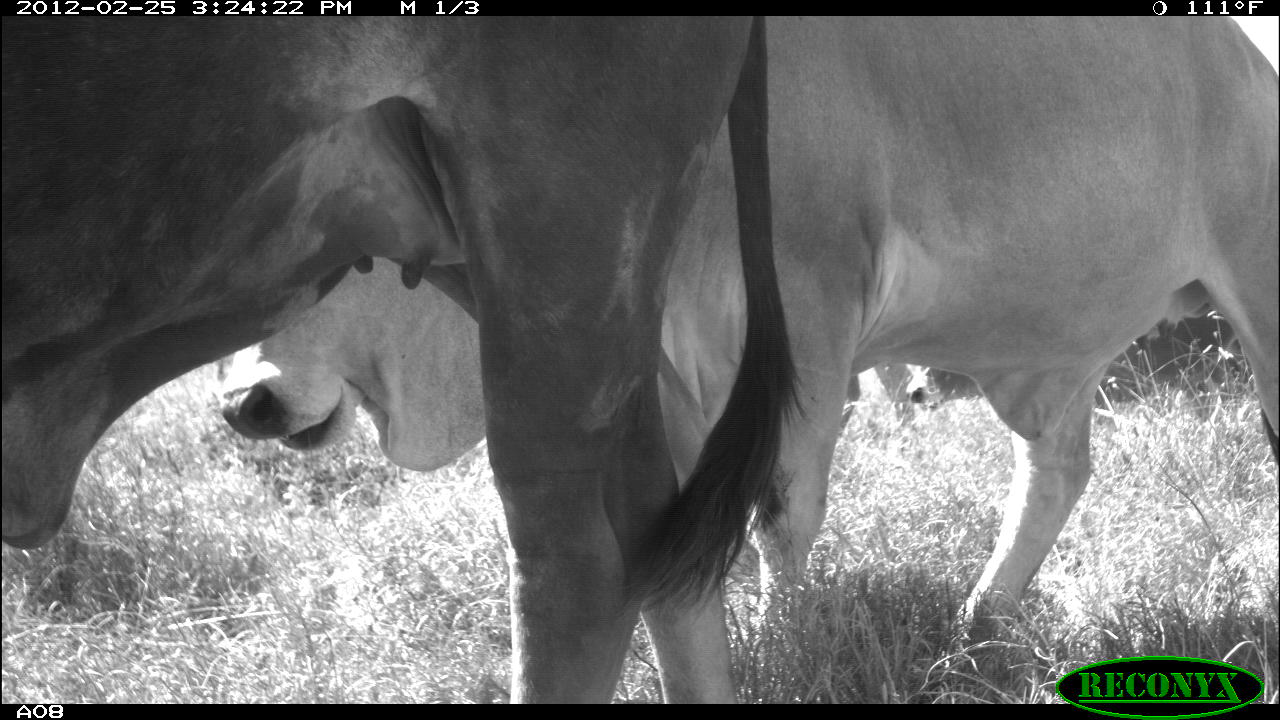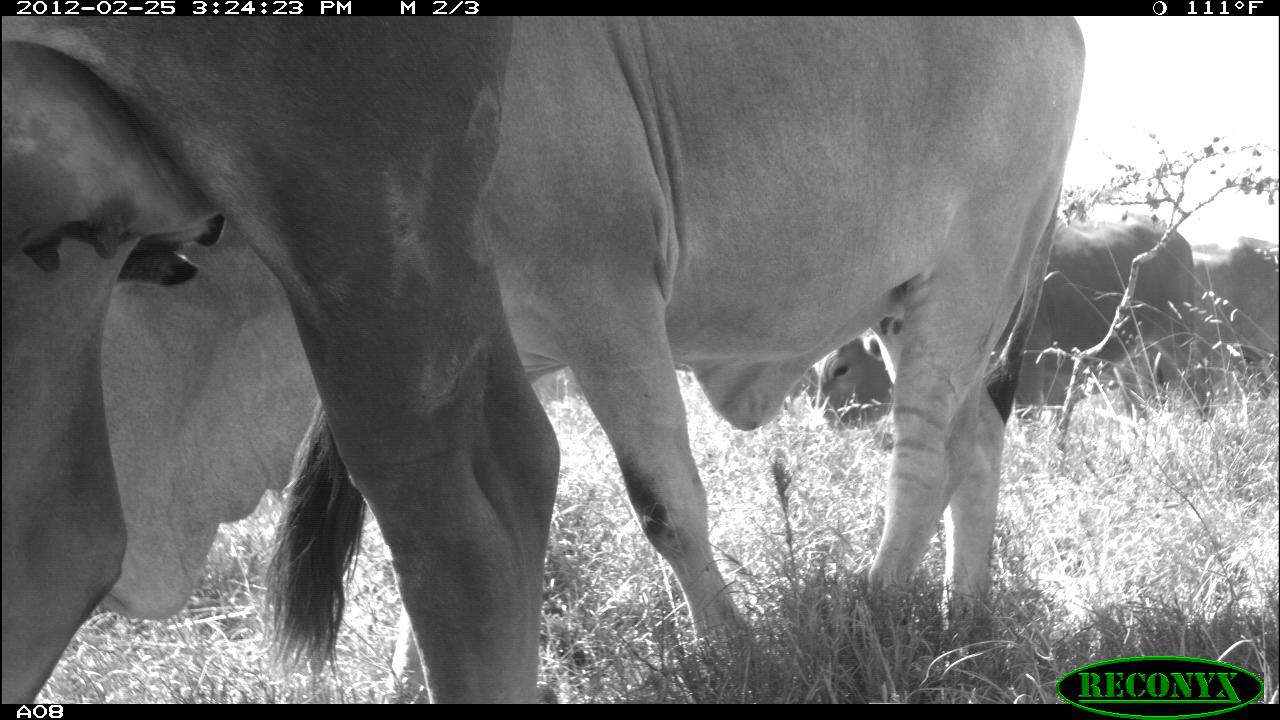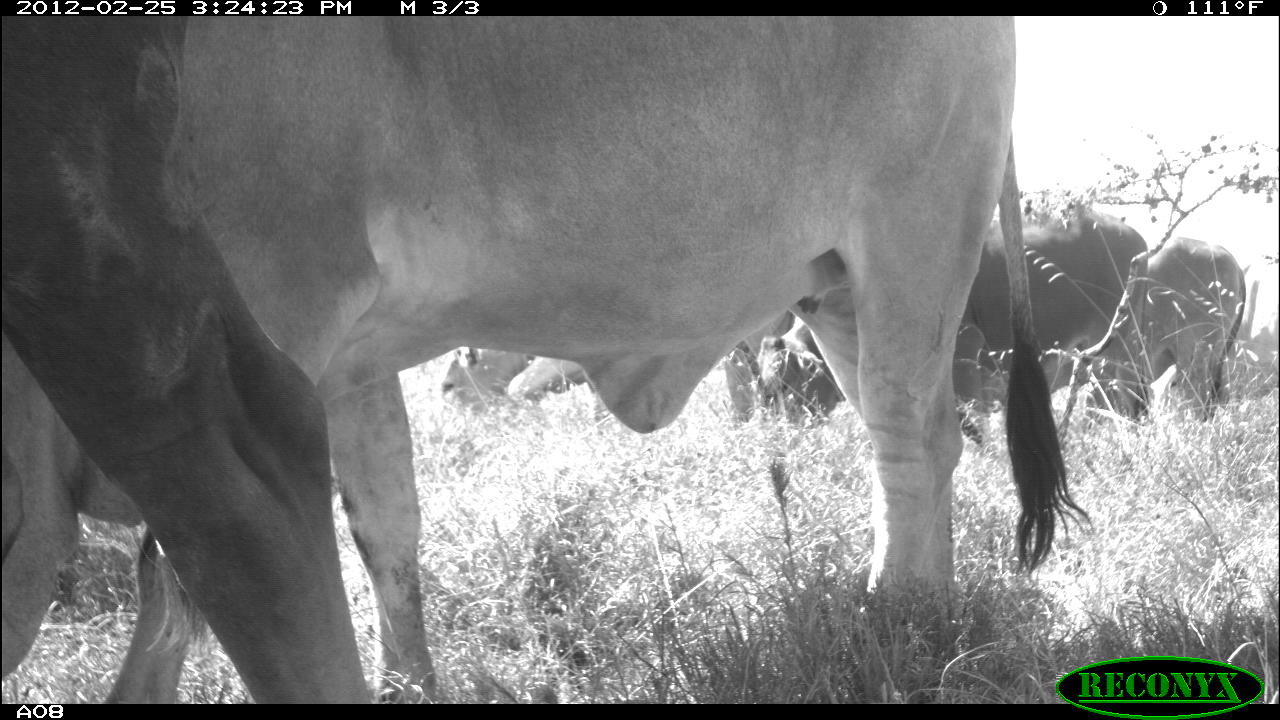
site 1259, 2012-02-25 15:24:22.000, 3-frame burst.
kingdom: Animalia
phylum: Chordata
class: Mammalia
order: Artiodactyla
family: Bovidae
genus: Bos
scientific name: Bos taurus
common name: domestic cattle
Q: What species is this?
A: Bos taurus (domestic cattle).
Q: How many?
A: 4.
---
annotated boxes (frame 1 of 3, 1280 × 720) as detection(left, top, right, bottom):
bos taurus: detection(218, 18, 1280, 635); detection(0, 16, 815, 701); detection(906, 307, 1280, 412)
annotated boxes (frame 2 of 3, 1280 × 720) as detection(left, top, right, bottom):
bos taurus: detection(97, 15, 1087, 699); detection(0, 15, 561, 702); detection(814, 212, 1214, 427); detection(1190, 235, 1280, 401)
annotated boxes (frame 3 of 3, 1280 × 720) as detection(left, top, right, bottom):
bos taurus: detection(0, 15, 1096, 702); detection(0, 14, 381, 701); detection(749, 202, 1140, 427); detection(436, 314, 804, 418); detection(1153, 262, 1279, 423); detection(1148, 238, 1246, 417)